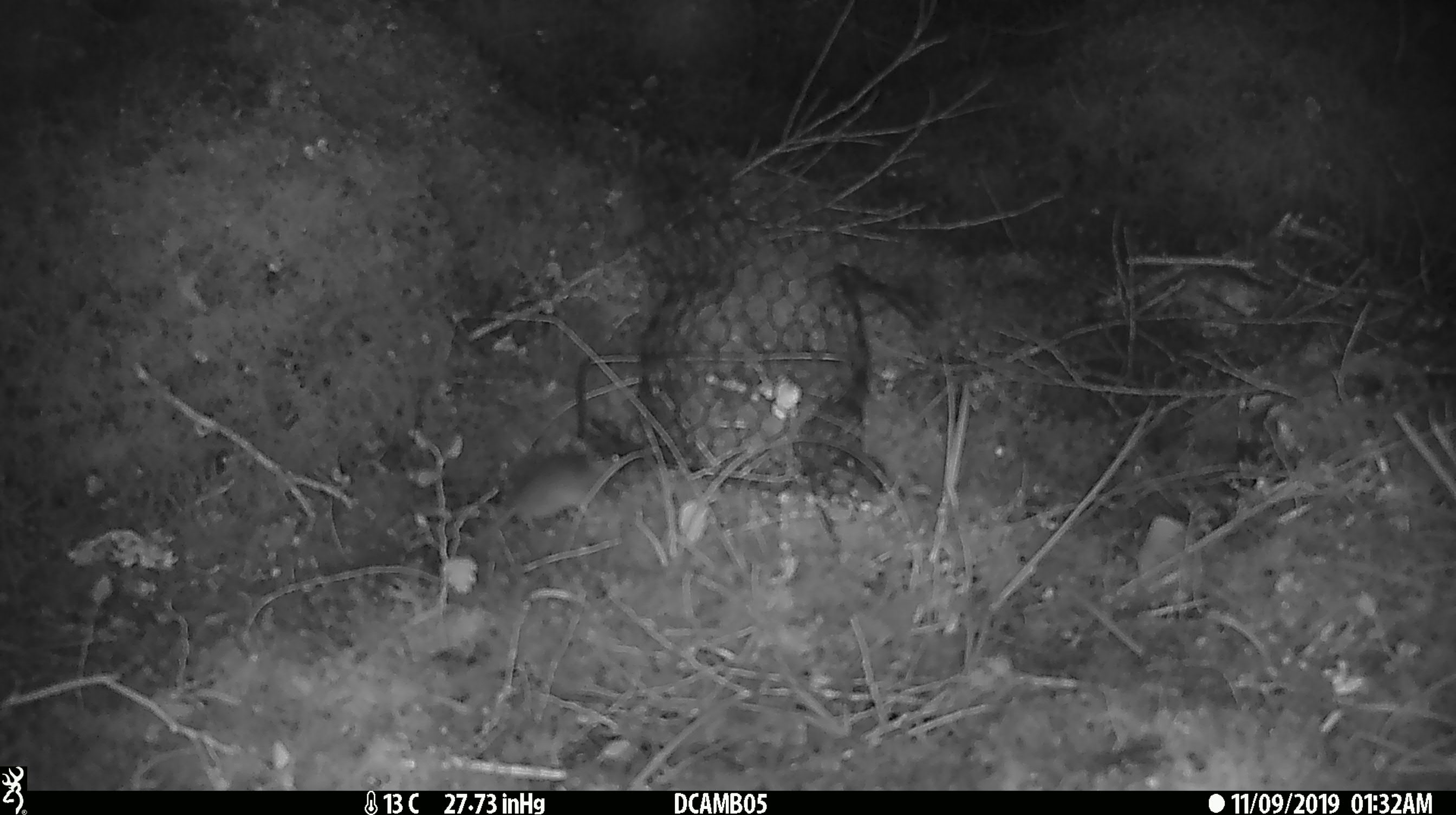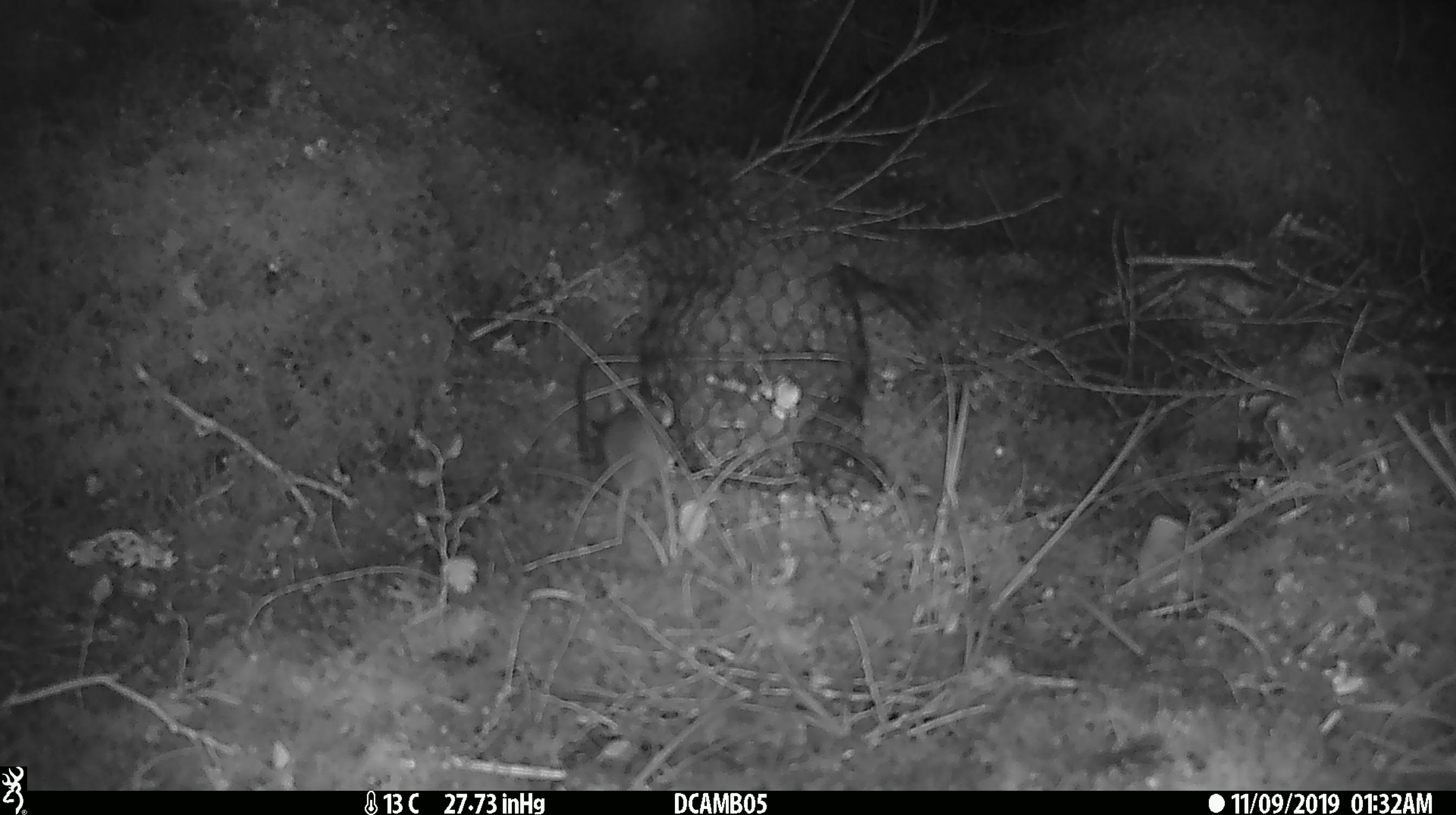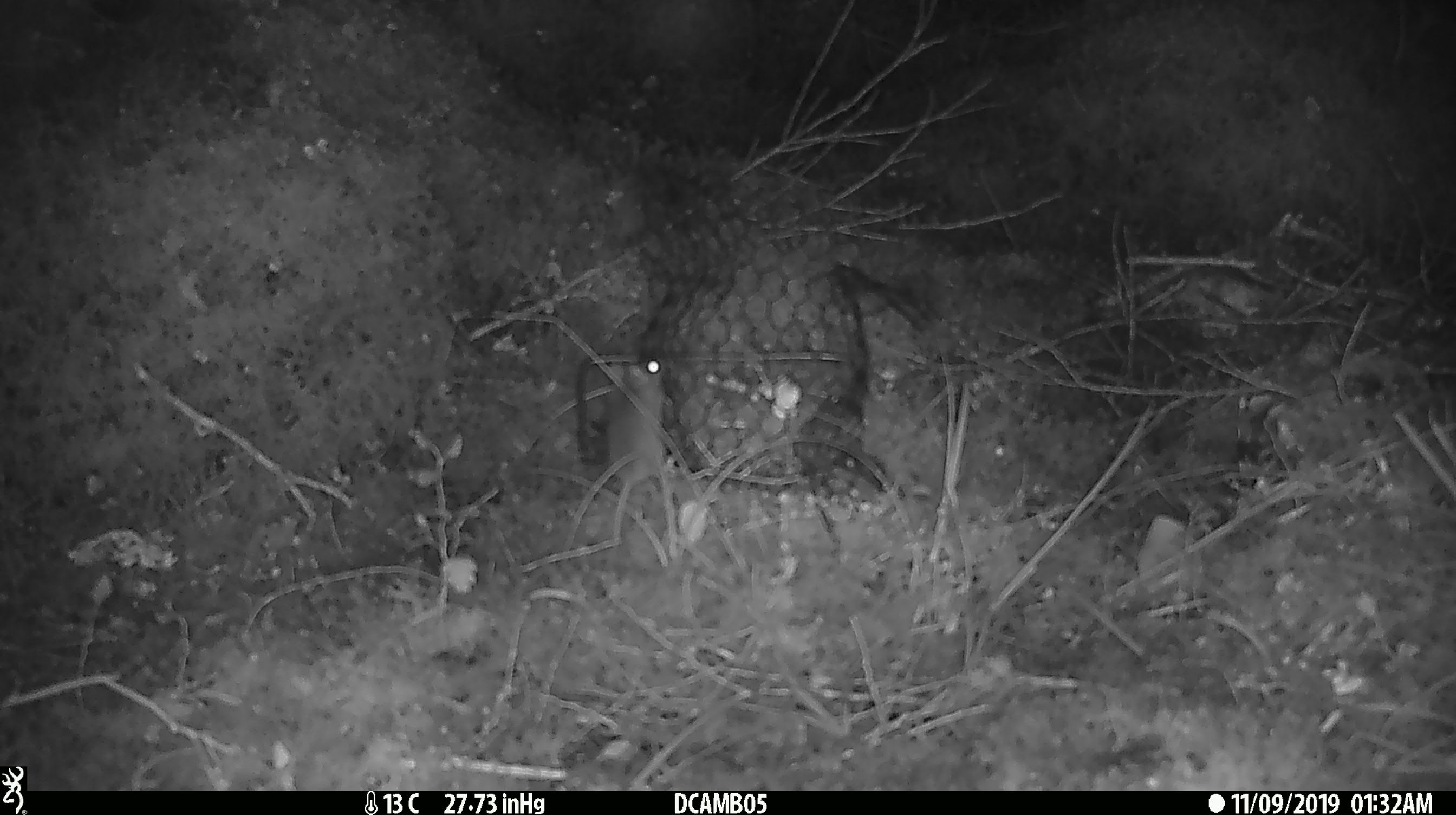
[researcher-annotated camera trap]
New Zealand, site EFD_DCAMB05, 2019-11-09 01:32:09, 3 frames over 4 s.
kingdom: Animalia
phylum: Chordata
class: Mammalia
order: Rodentia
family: Muridae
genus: Mus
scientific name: Mus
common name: mouse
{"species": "mouse (Mus)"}